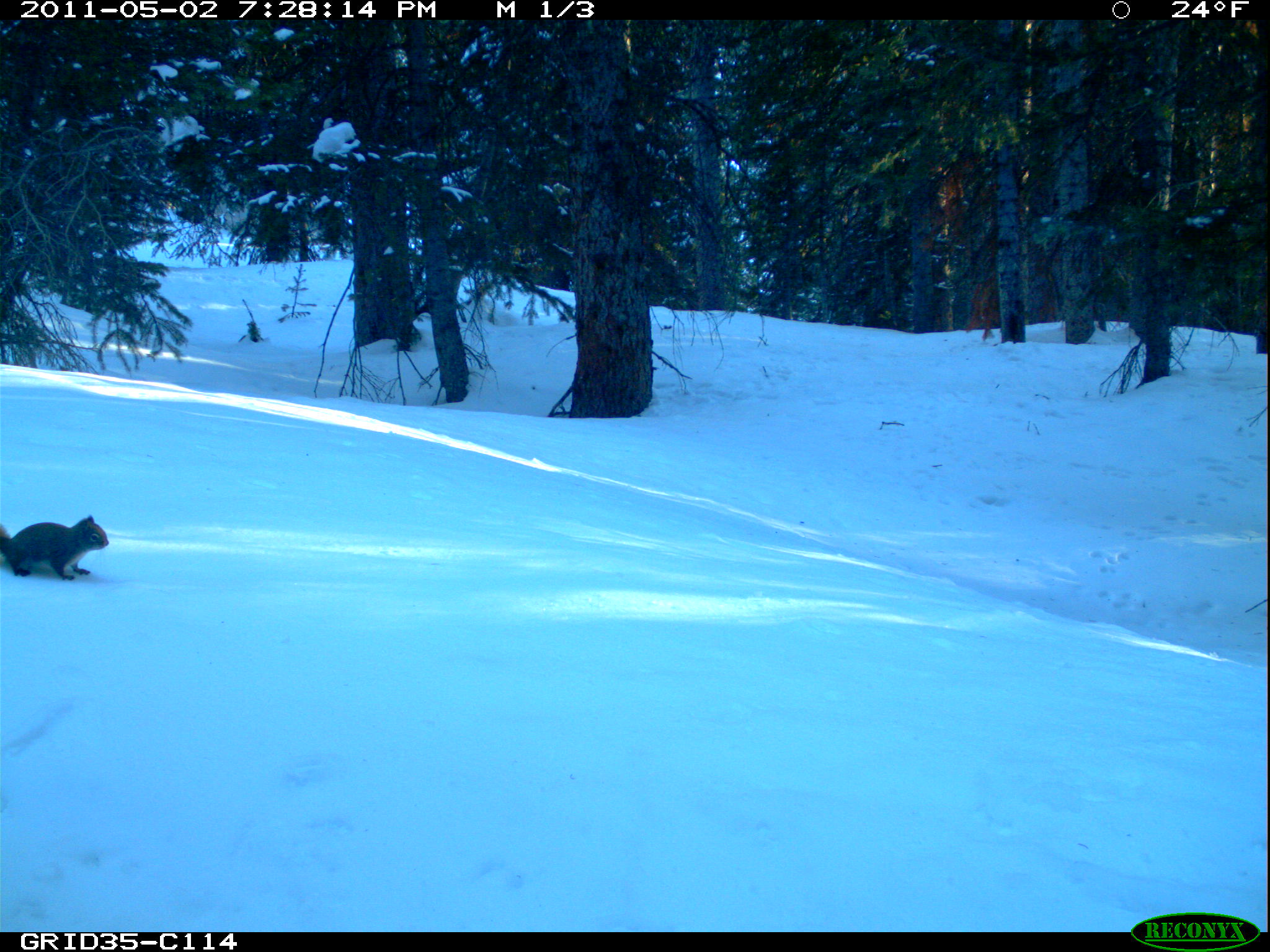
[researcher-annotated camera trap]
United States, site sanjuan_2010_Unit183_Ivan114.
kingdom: Animalia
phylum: Chordata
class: Mammalia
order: Rodentia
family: Sciuridae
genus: Tamiasciurus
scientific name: Tamiasciurus hudsonicus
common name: american red squirrel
Tamiasciurus hudsonicus (american red squirrel).